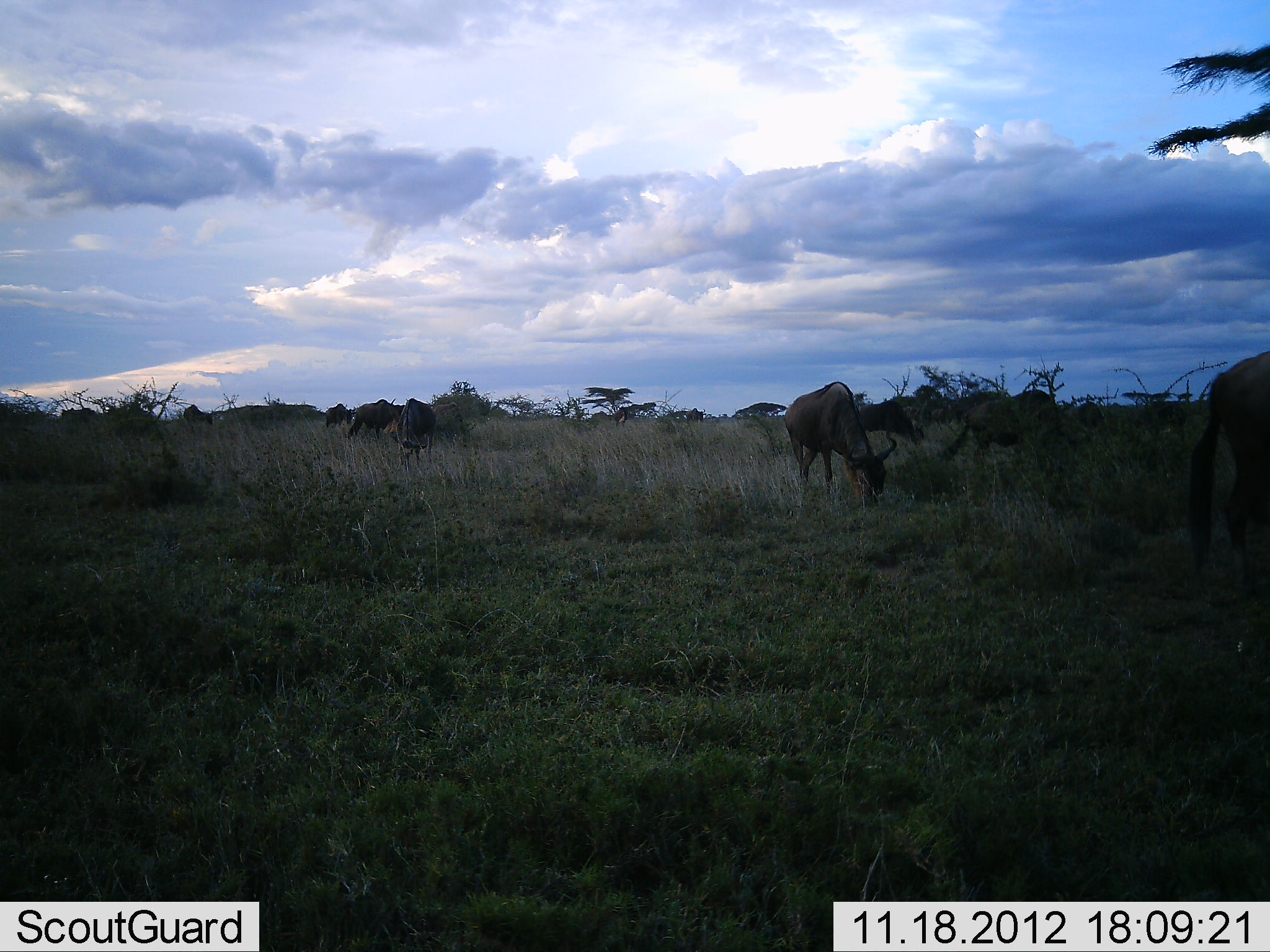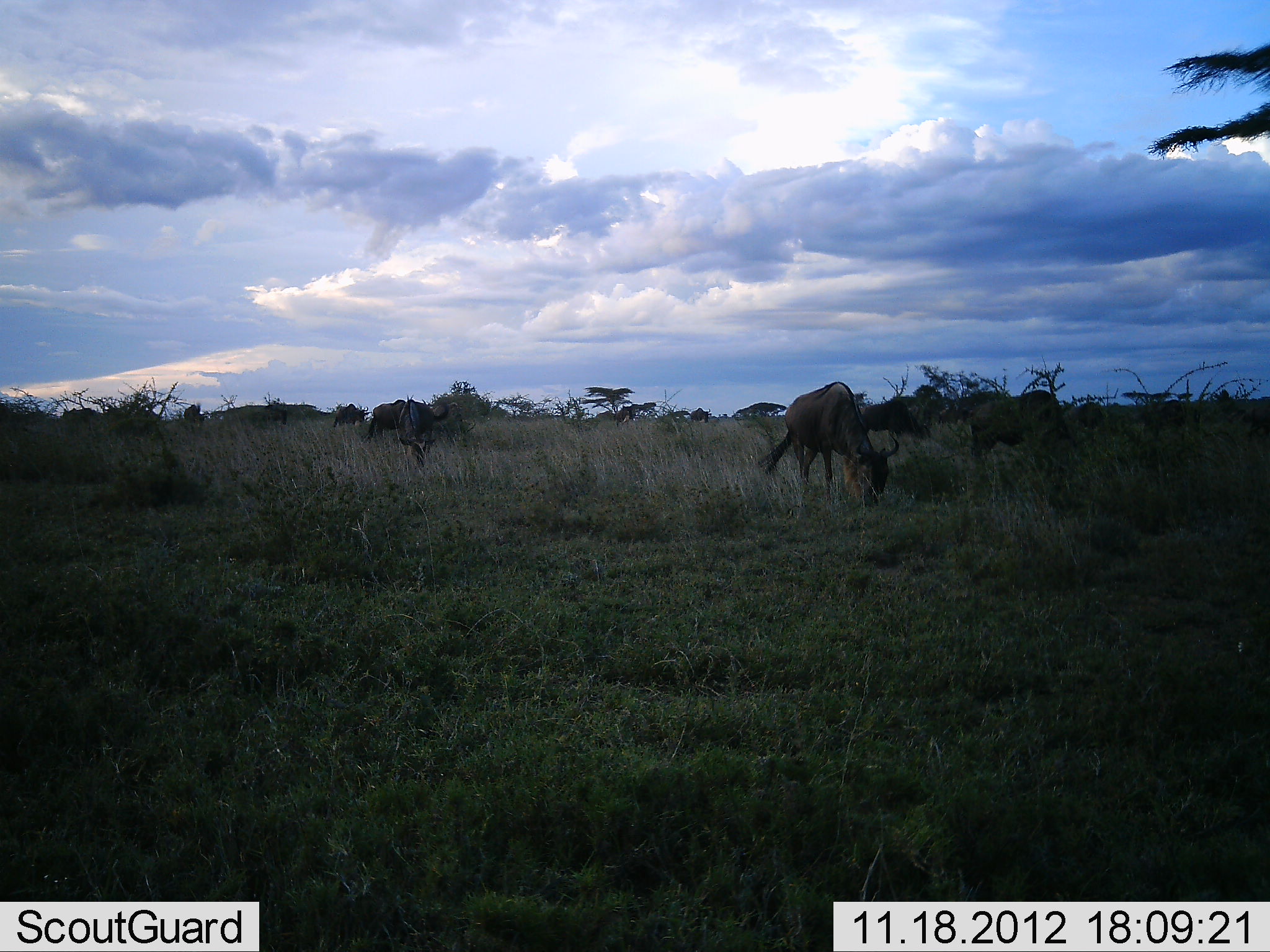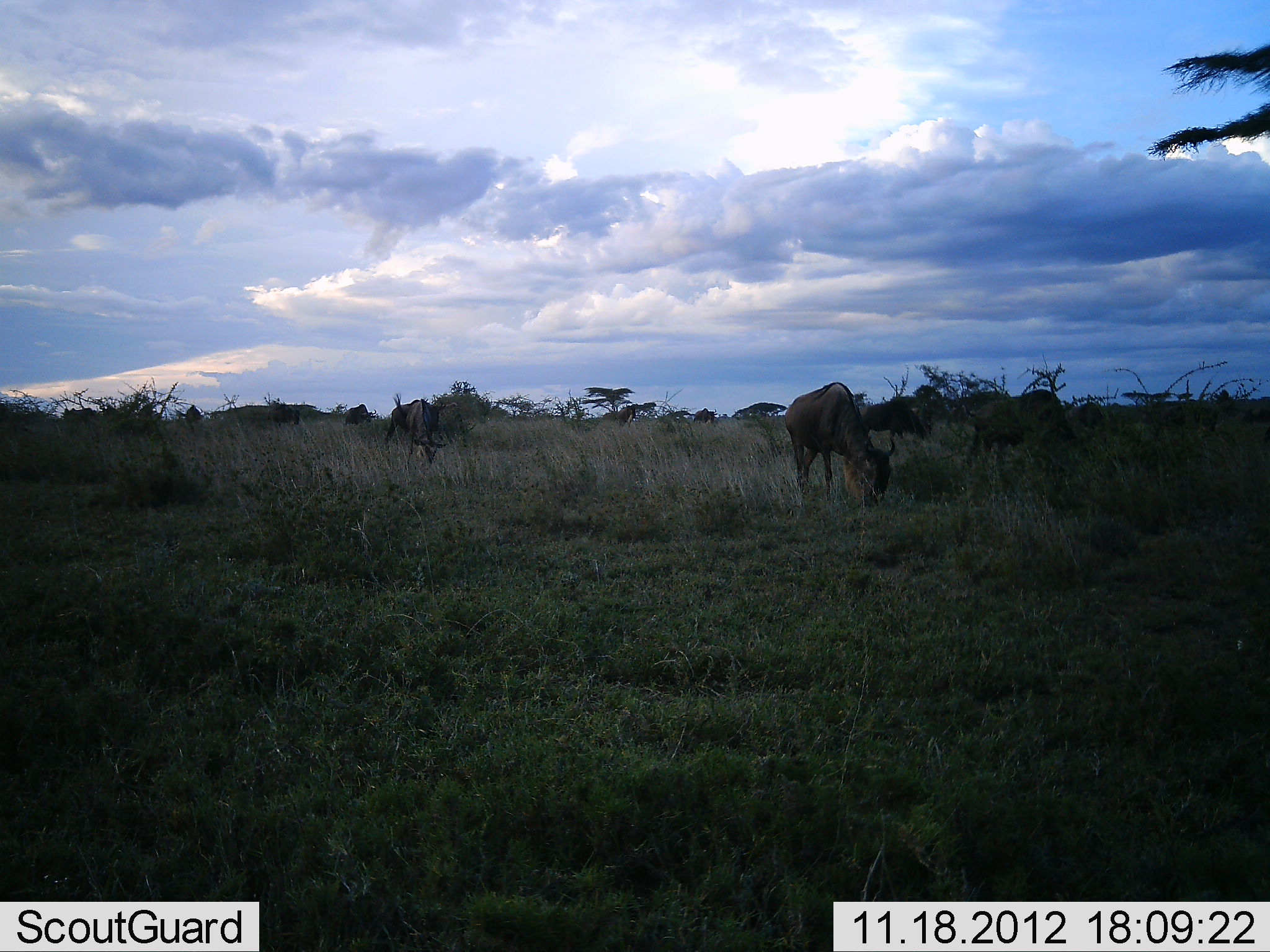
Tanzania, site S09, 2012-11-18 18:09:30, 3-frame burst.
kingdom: Animalia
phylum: Chordata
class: Mammalia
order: Artiodactyla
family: Bovidae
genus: Connochaetes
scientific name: Connochaetes taurinus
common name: blue wildebeest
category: wildebeest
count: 11-50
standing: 29%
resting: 5%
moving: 52%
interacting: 0%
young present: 0%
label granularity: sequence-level